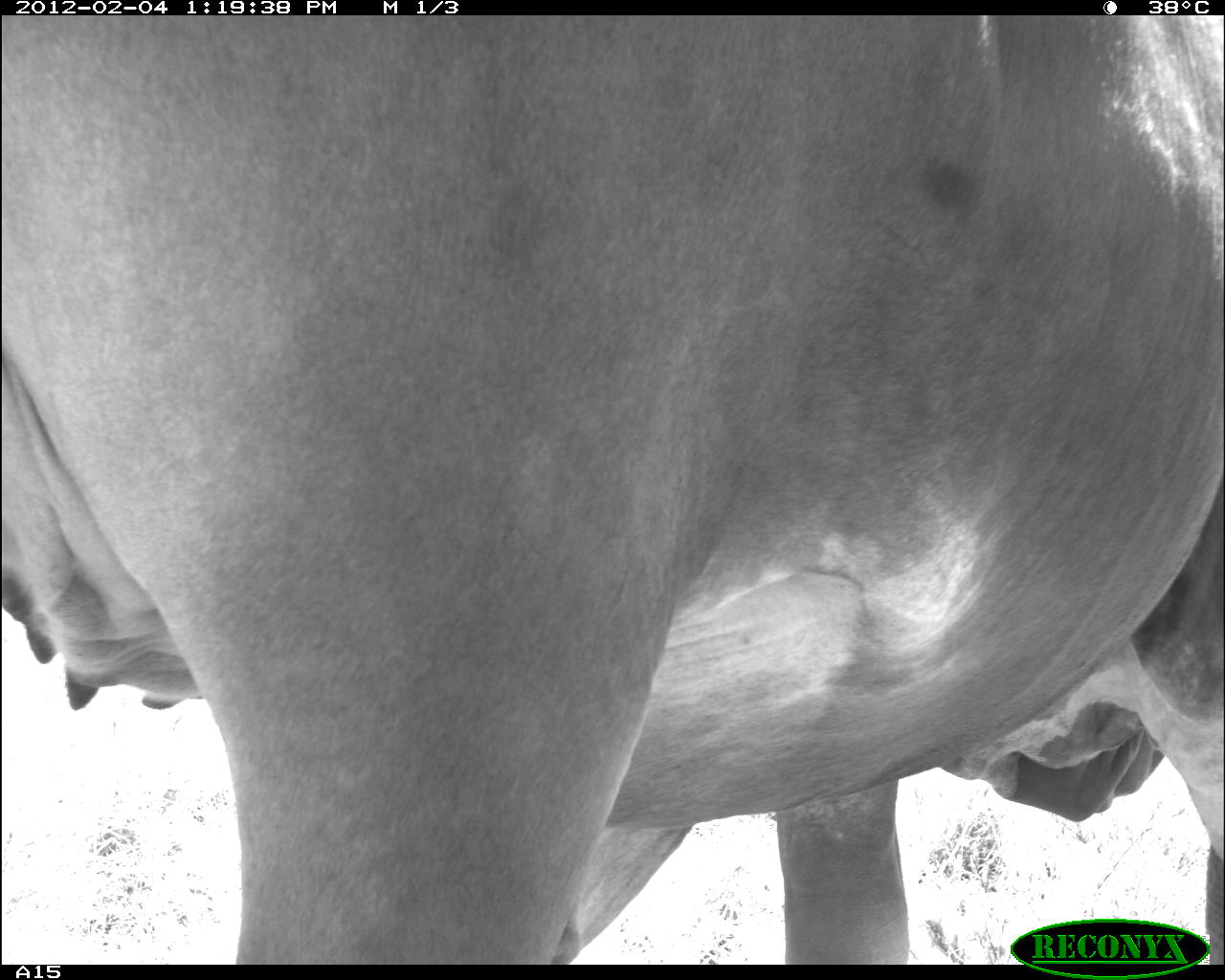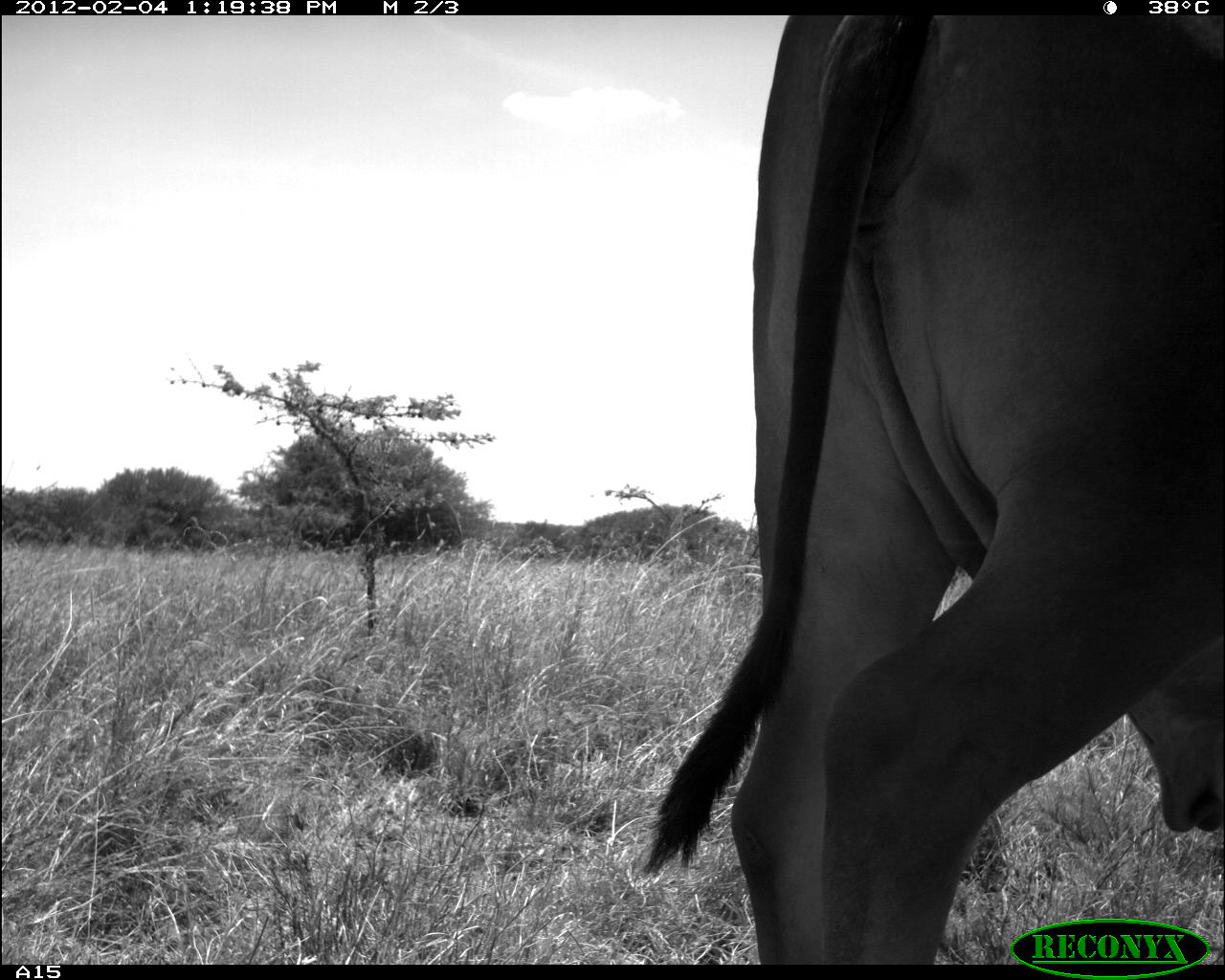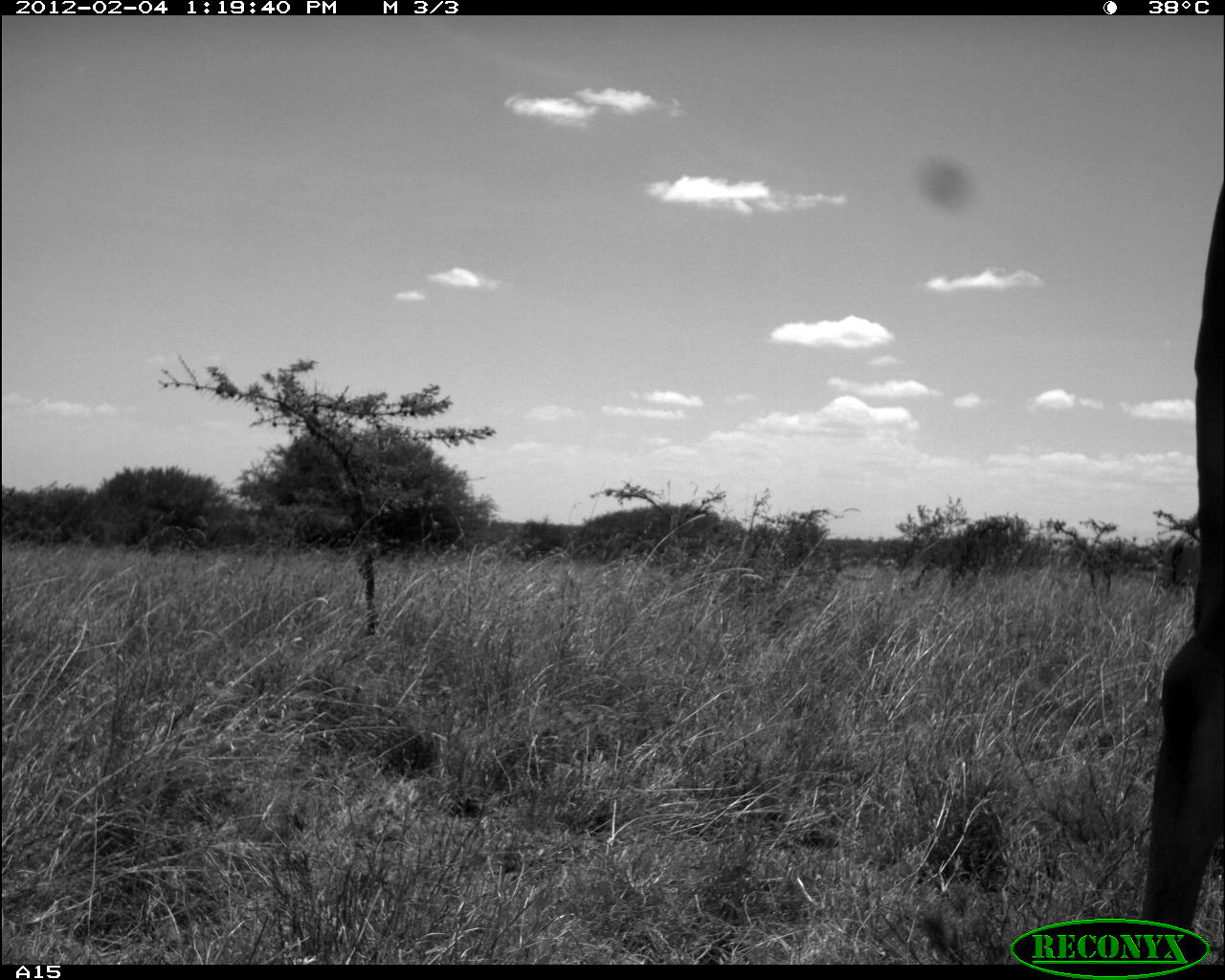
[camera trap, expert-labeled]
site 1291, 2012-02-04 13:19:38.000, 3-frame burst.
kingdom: Animalia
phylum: Chordata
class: Mammalia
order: Artiodactyla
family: Bovidae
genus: Bos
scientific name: Bos taurus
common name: domestic cattle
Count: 1.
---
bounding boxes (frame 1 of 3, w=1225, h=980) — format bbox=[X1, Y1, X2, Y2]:
bos taurus: bbox=[1, 14, 1225, 963]